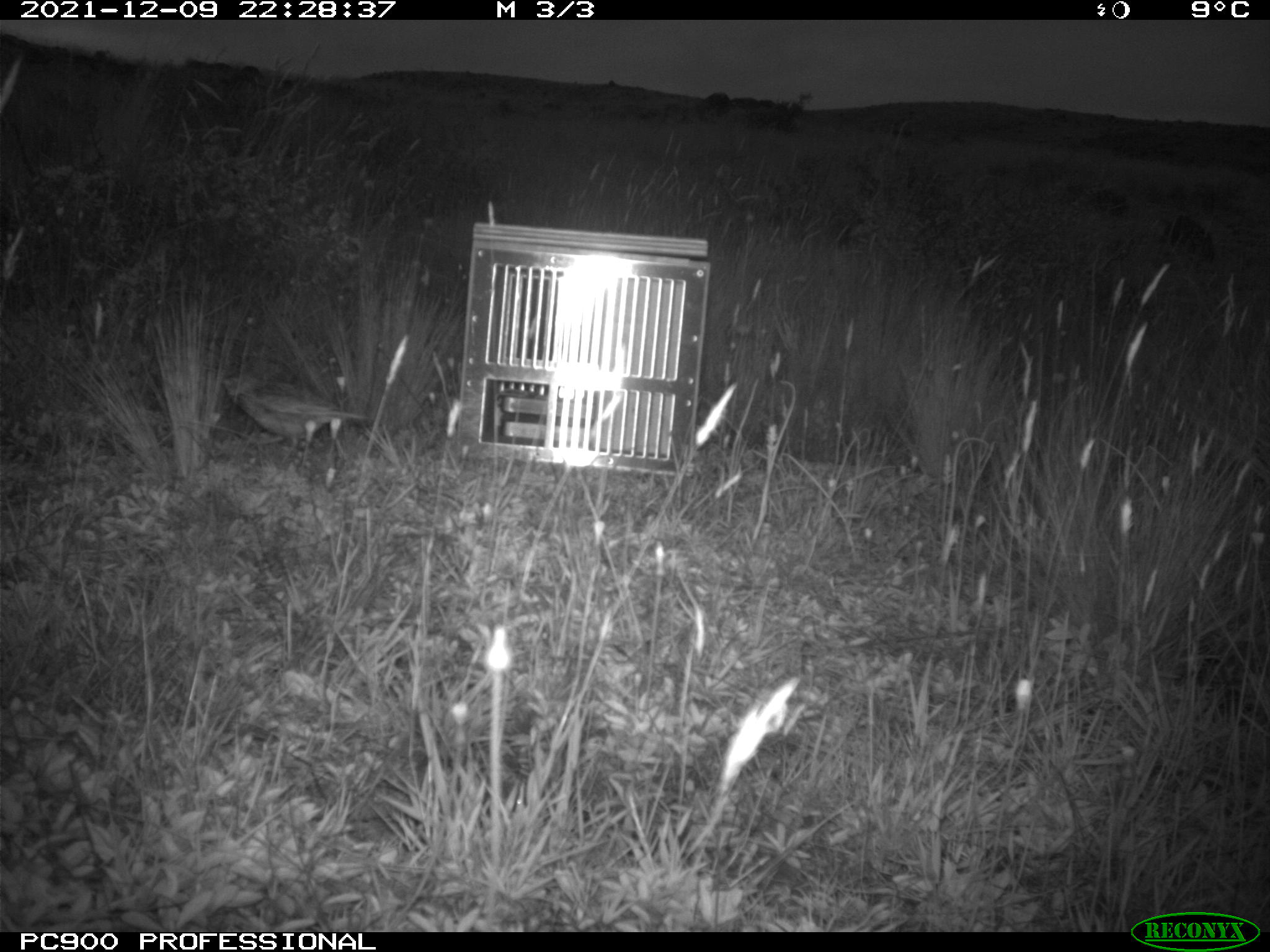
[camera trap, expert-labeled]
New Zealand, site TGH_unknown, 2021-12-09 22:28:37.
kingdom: Animalia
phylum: Chordata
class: Aves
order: Passeriformes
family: Motacillidae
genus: Anthus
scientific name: Anthus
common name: pipit